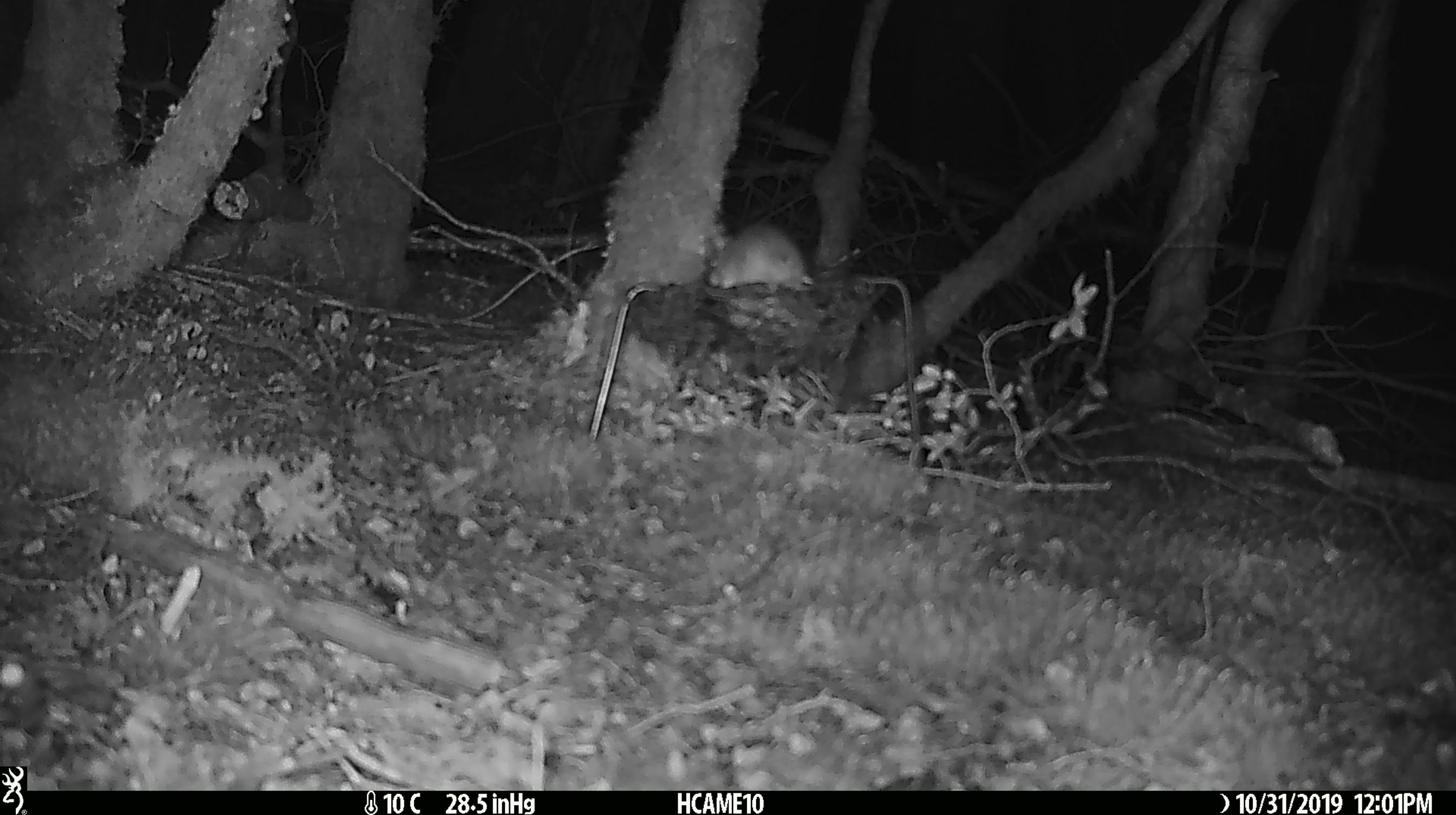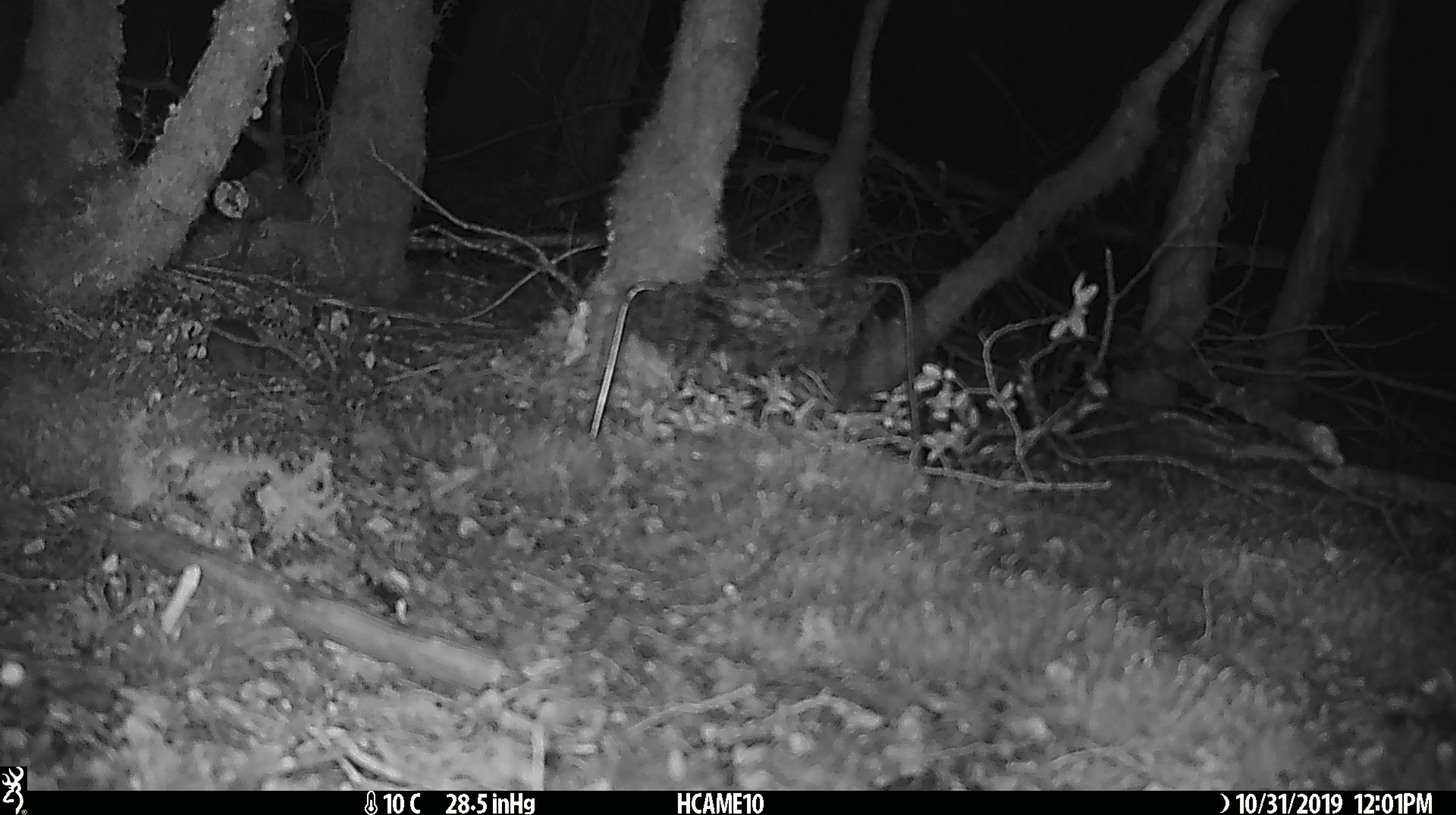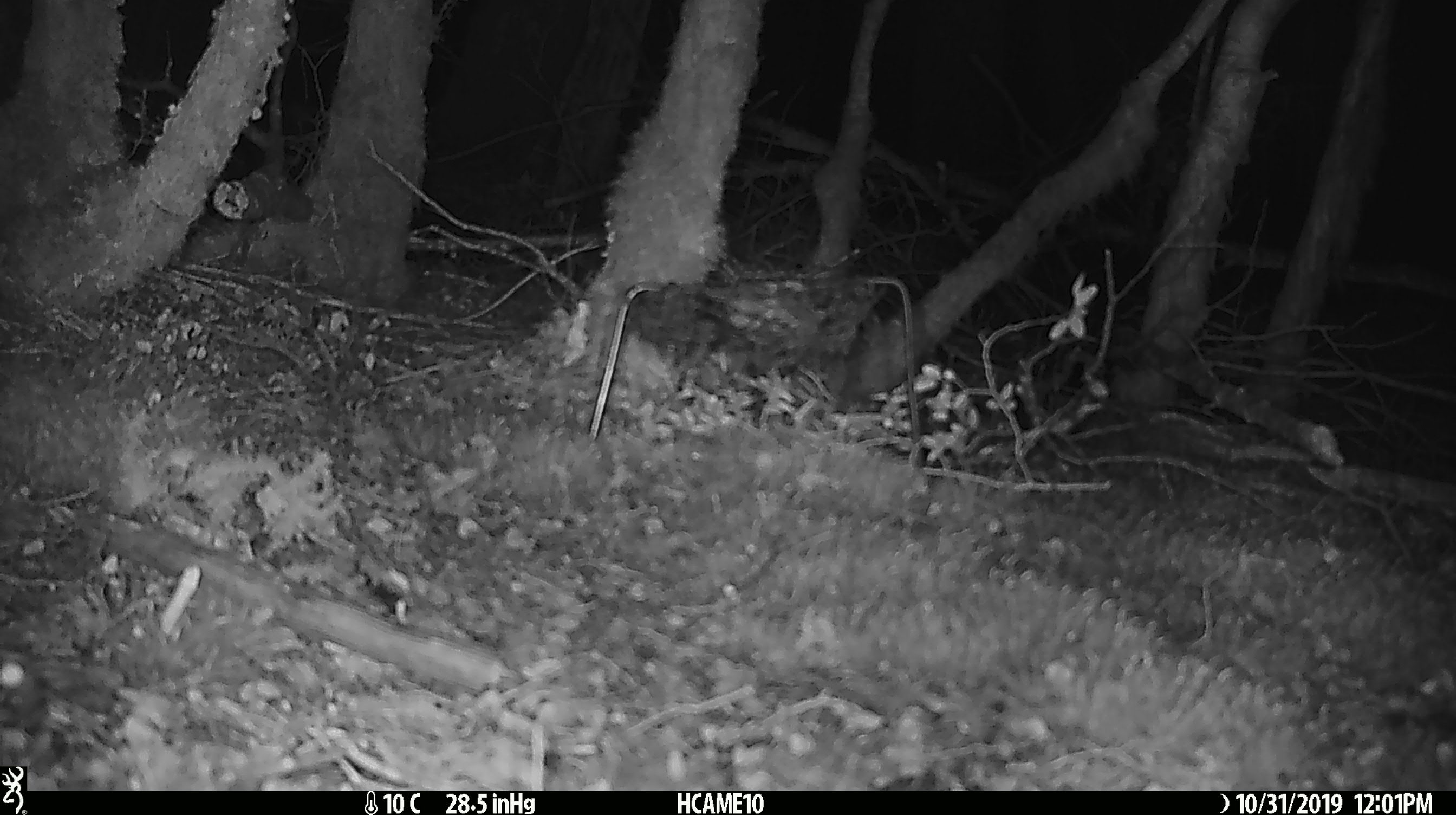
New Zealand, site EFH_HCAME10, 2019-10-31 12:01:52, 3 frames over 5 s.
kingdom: Animalia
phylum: Chordata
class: Mammalia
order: Rodentia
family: Muridae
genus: Mus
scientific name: Mus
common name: mouse